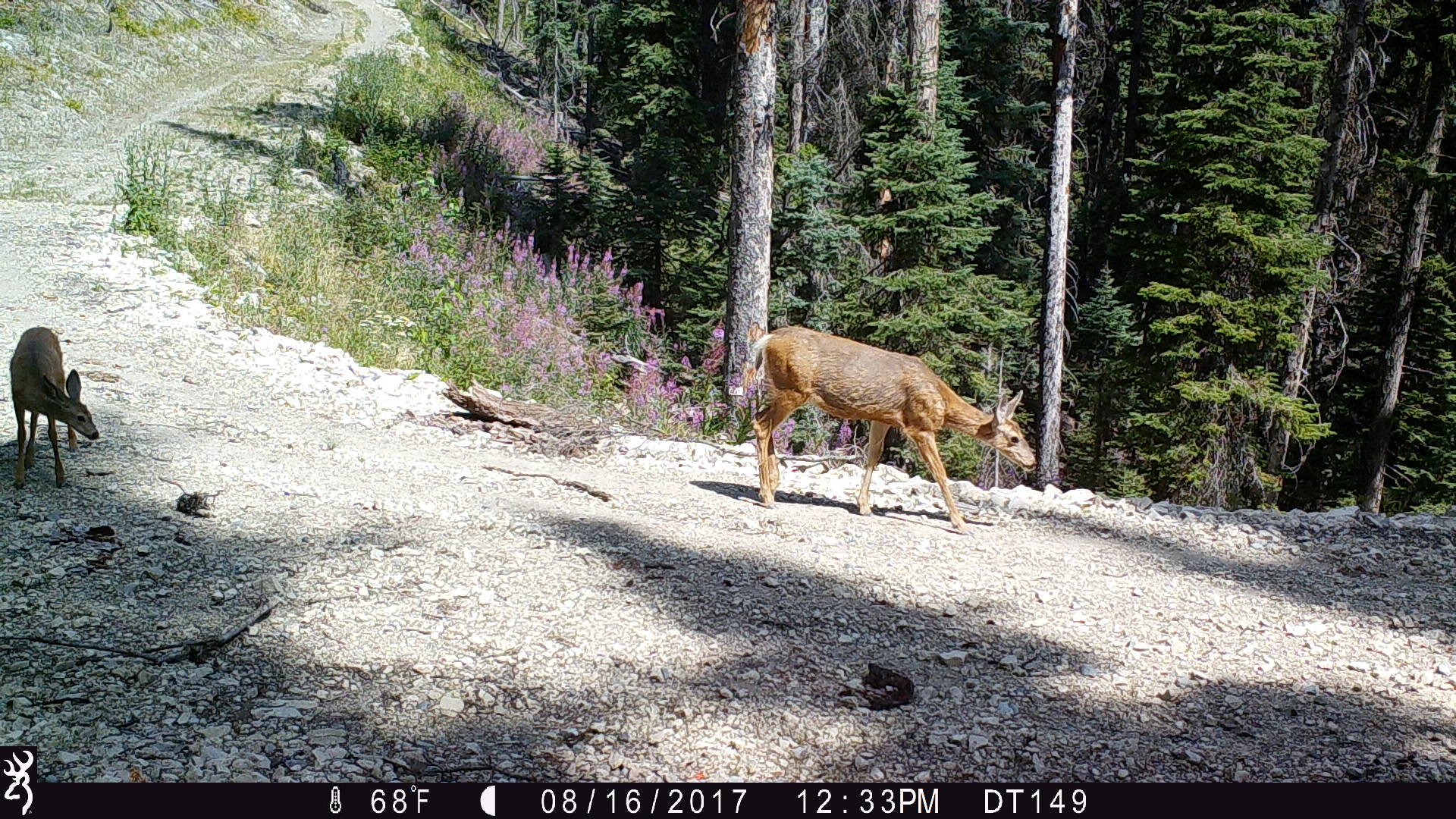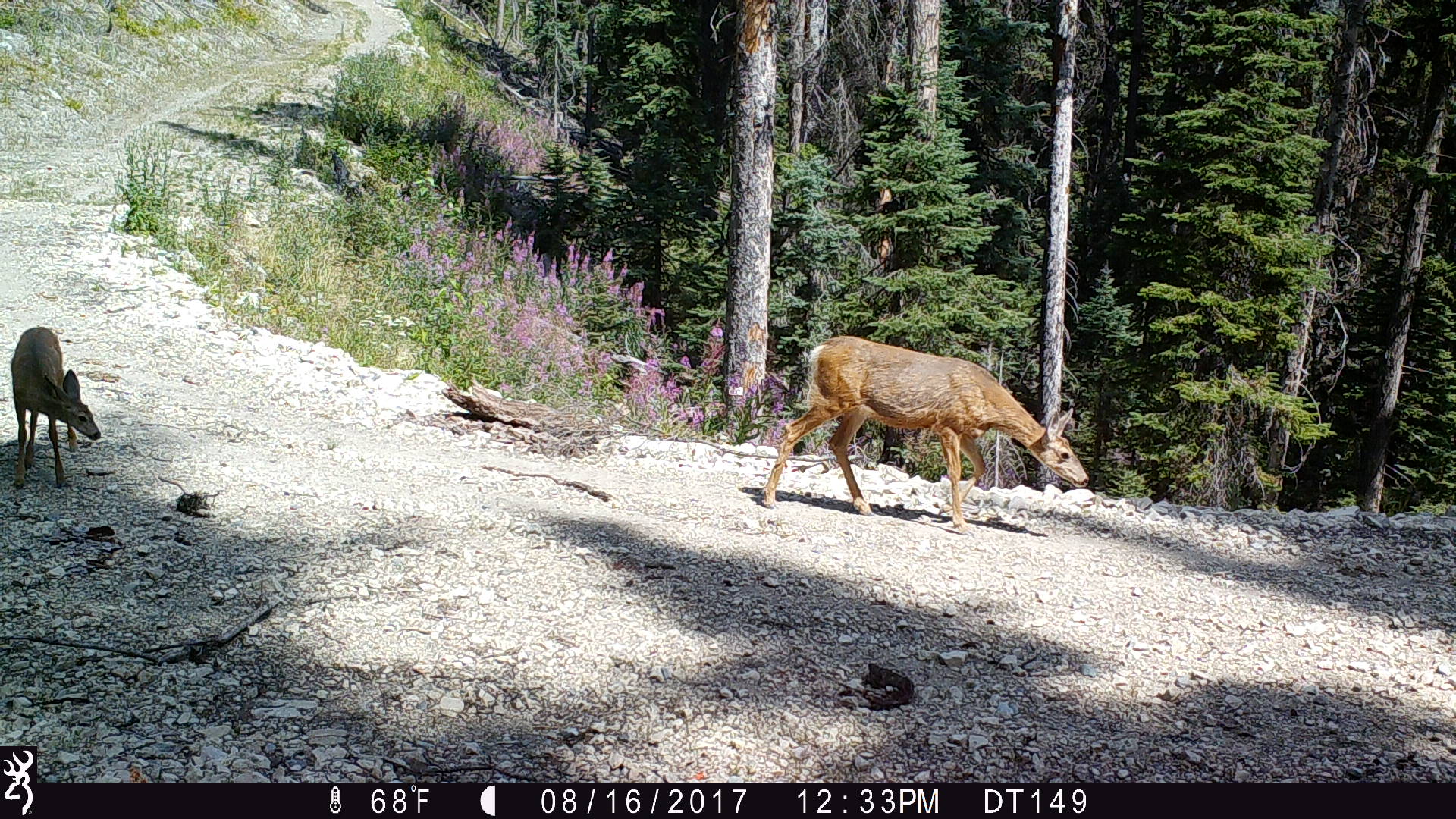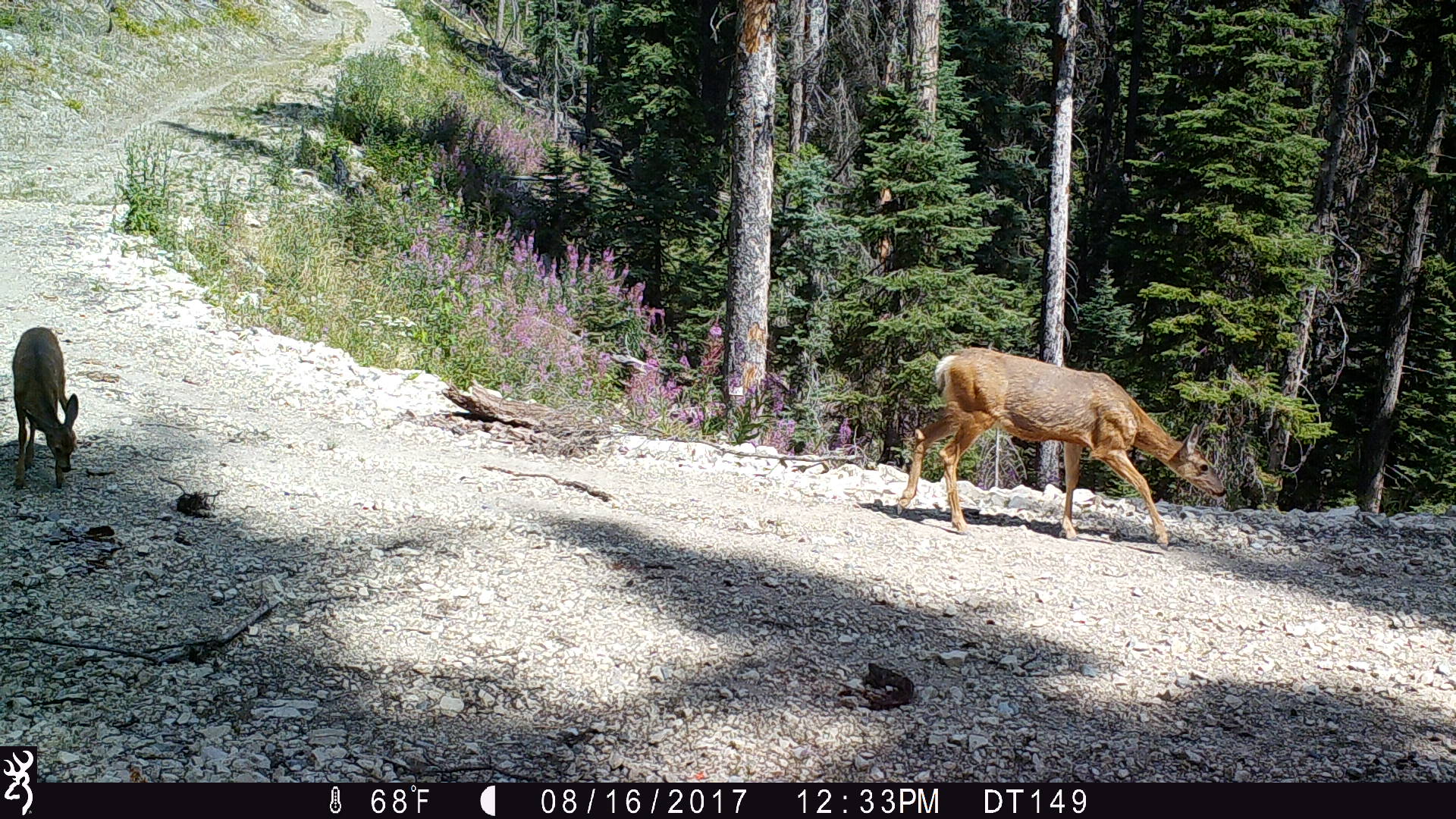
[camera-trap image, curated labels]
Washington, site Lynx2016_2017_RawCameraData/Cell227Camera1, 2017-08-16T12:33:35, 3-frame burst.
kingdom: Animalia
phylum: Chordata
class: Mammalia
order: Artiodactyla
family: Cervidae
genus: Odocoileus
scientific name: Odocoileus hemionus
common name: mule deer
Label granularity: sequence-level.